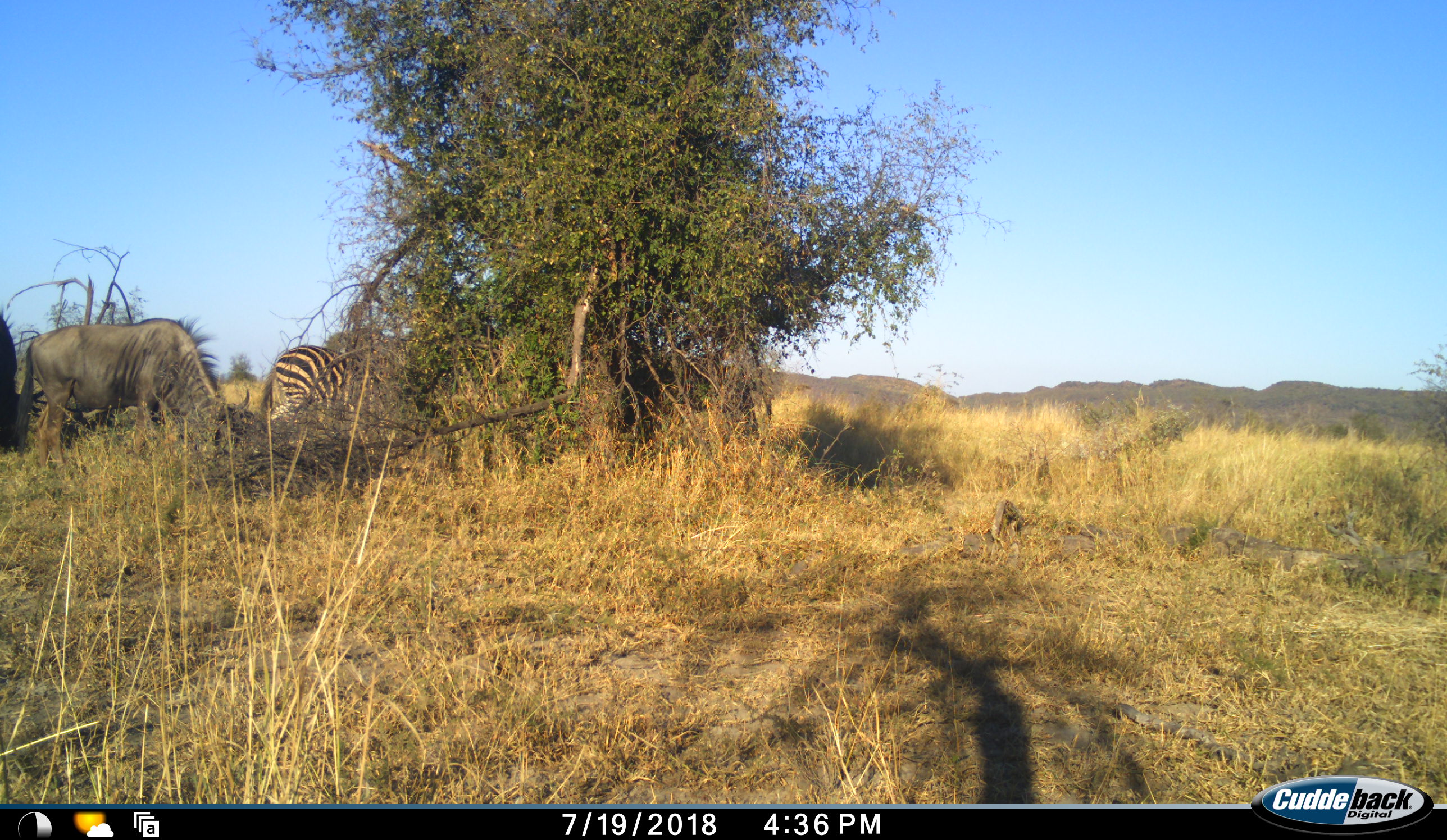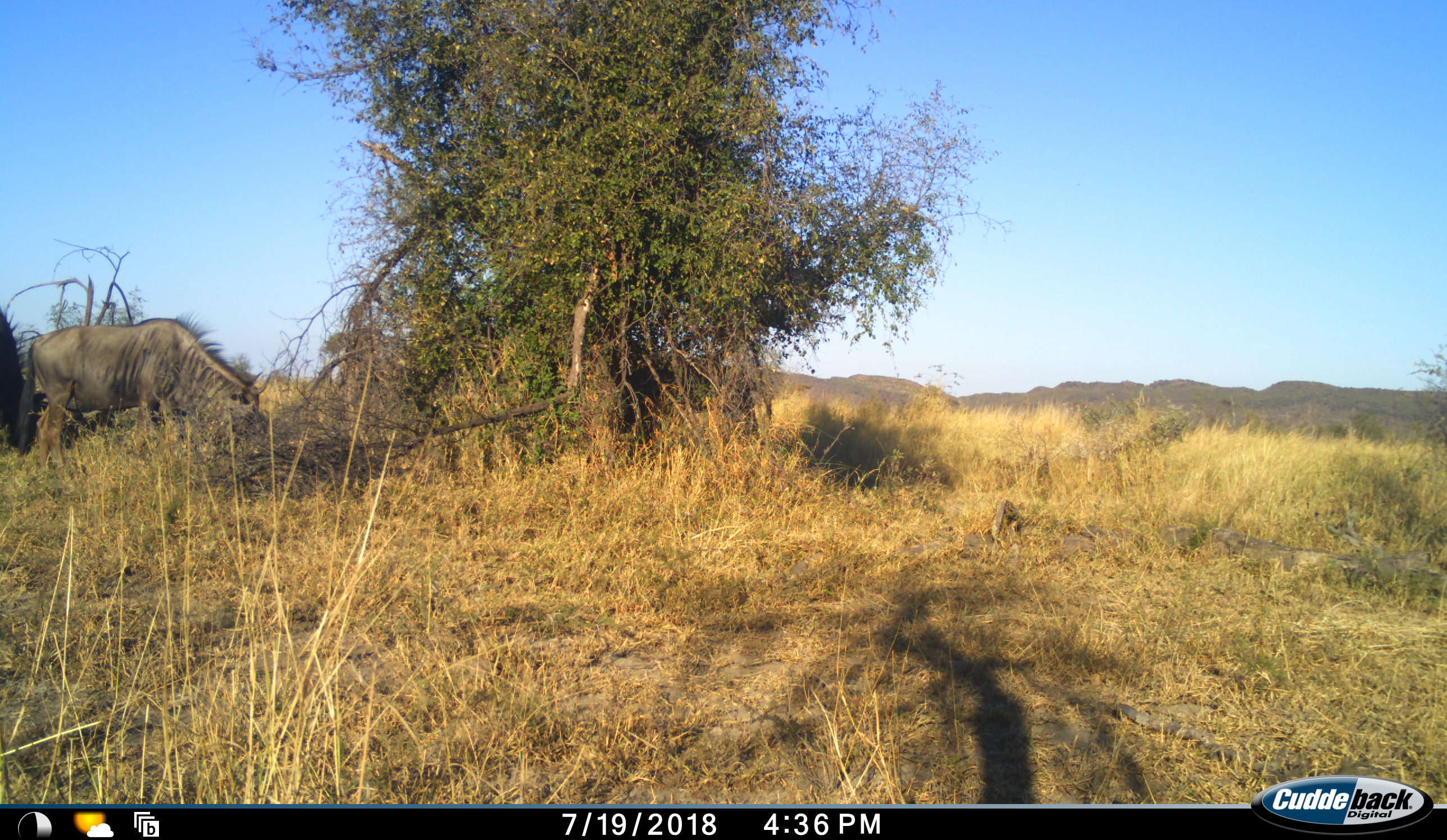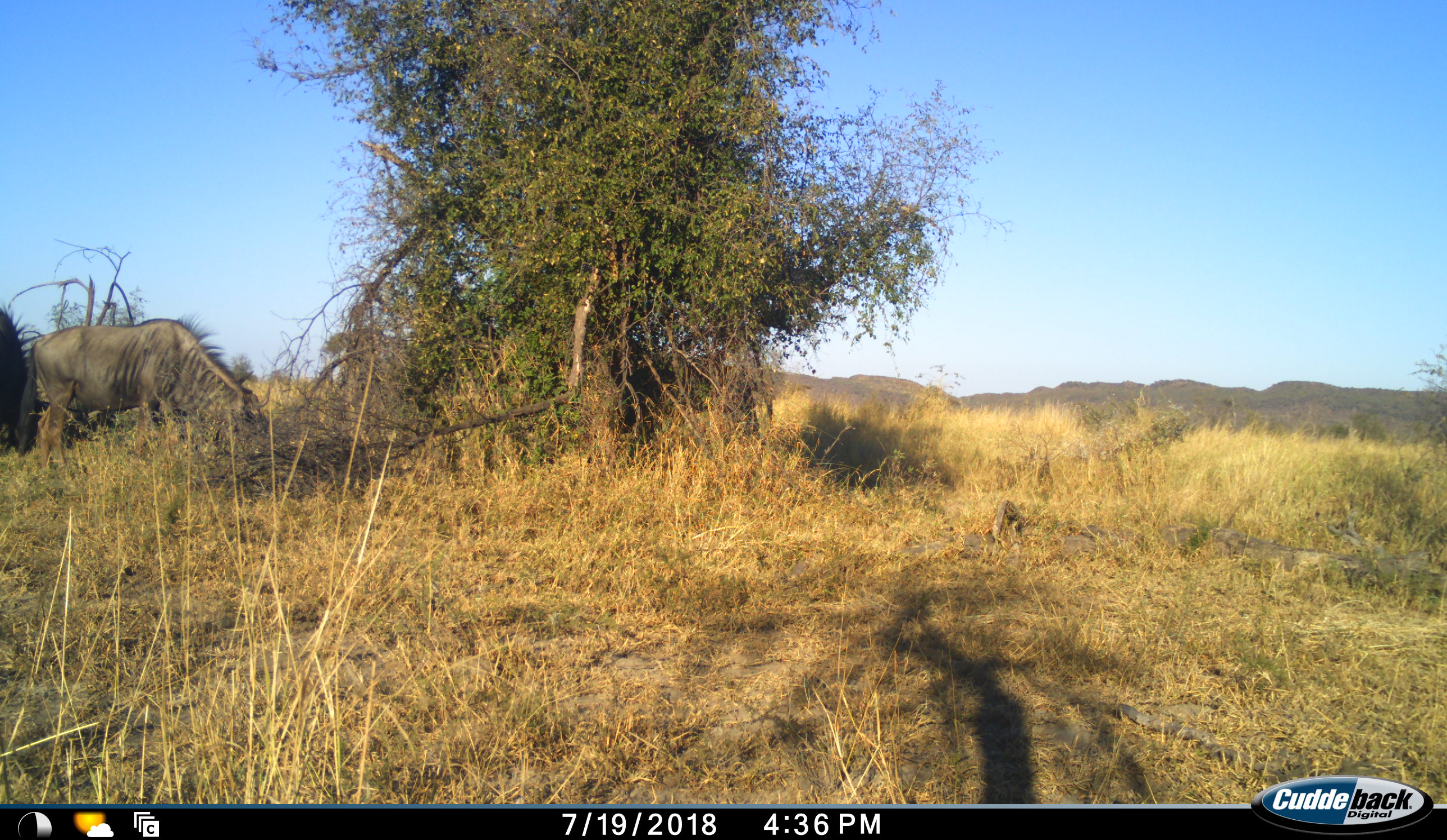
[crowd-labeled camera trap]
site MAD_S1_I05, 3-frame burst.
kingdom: Animalia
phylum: Chordata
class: Mammalia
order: Artiodactyla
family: Bovidae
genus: Connochaetes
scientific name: Connochaetes taurinus taurinus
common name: blue wildebeest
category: wildebeestblue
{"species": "wildebeestblue (blue wildebeest) (Connochaetes taurinus taurinus)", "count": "2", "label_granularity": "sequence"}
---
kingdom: Animalia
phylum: Chordata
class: Mammalia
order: Perissodactyla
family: Equidae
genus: Equus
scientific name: Equus quagga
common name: plains zebra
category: zebraplains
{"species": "zebraplains (plains zebra) (Equus quagga)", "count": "1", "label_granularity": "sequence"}